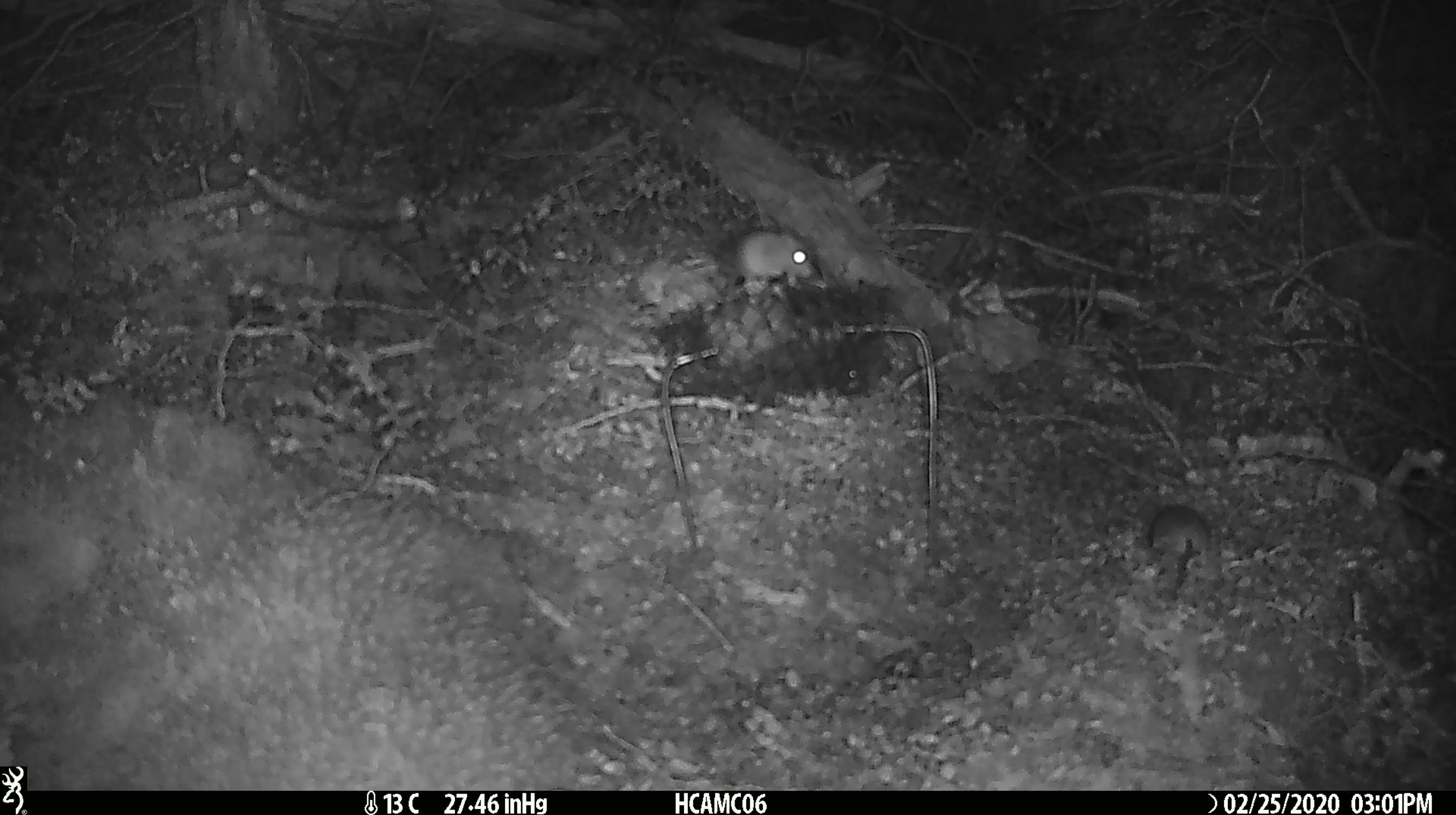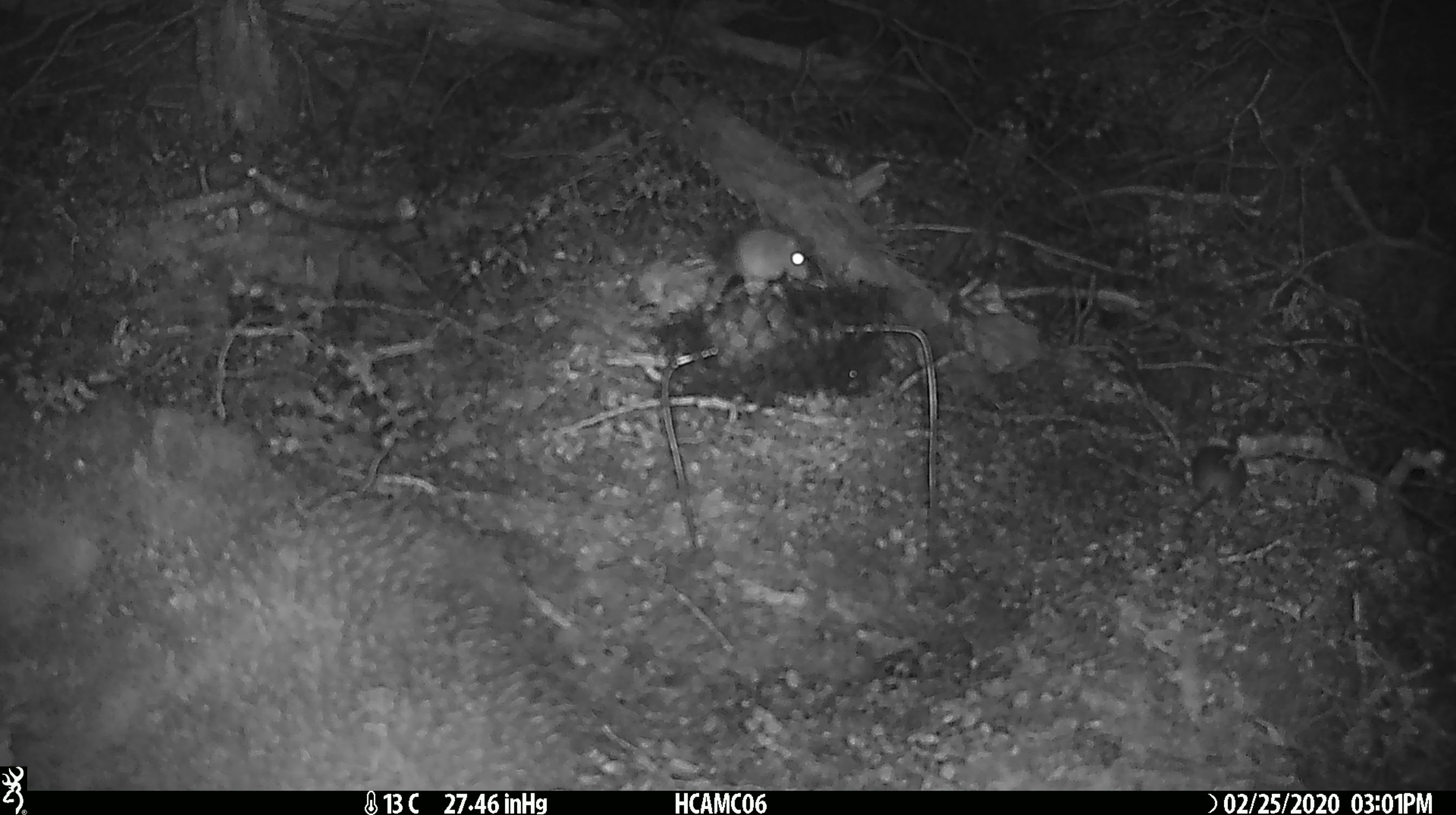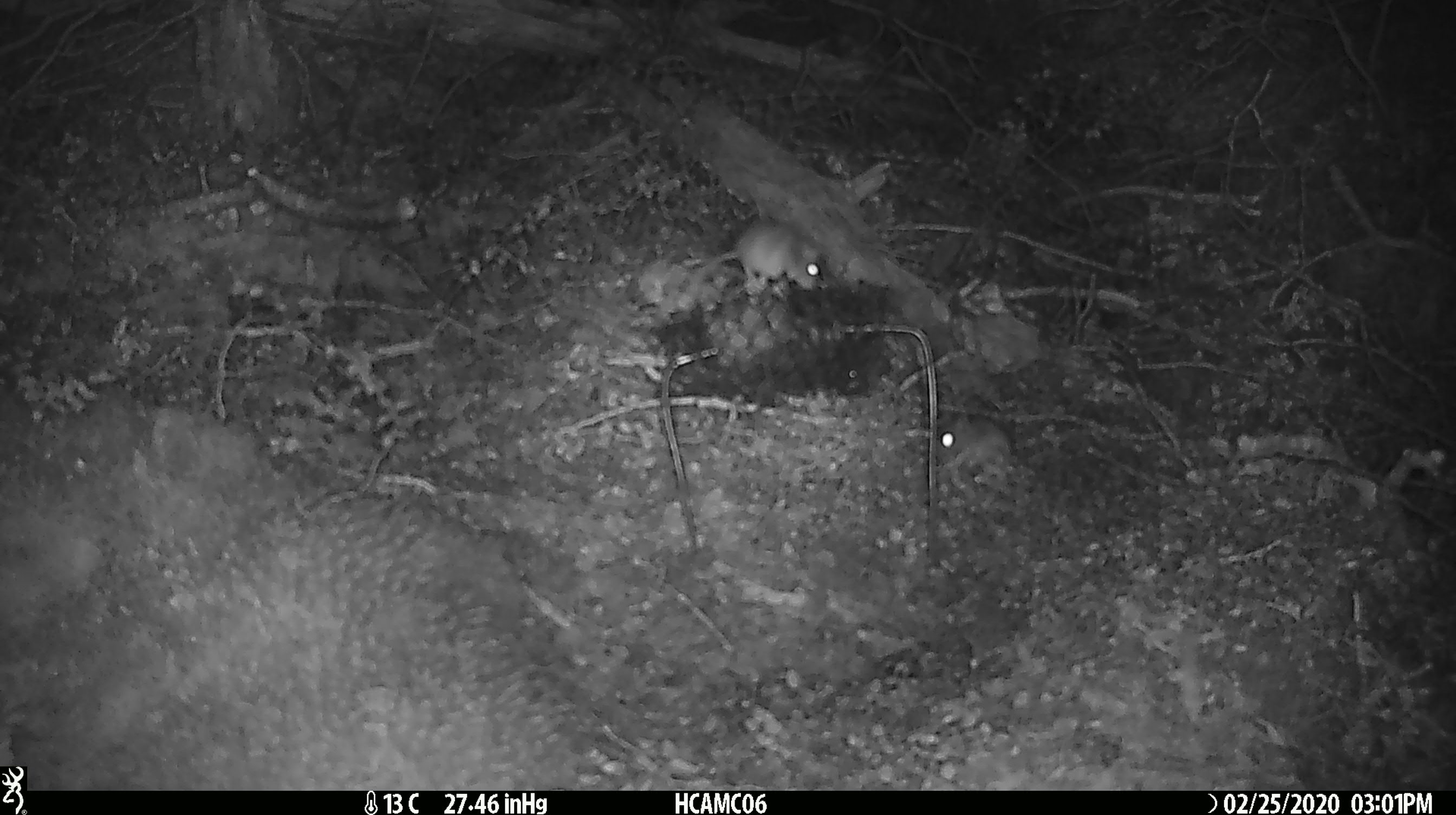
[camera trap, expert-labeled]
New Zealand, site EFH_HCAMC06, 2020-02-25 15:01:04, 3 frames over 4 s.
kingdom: Animalia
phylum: Chordata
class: Mammalia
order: Rodentia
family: Muridae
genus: Mus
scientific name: Mus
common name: mouse